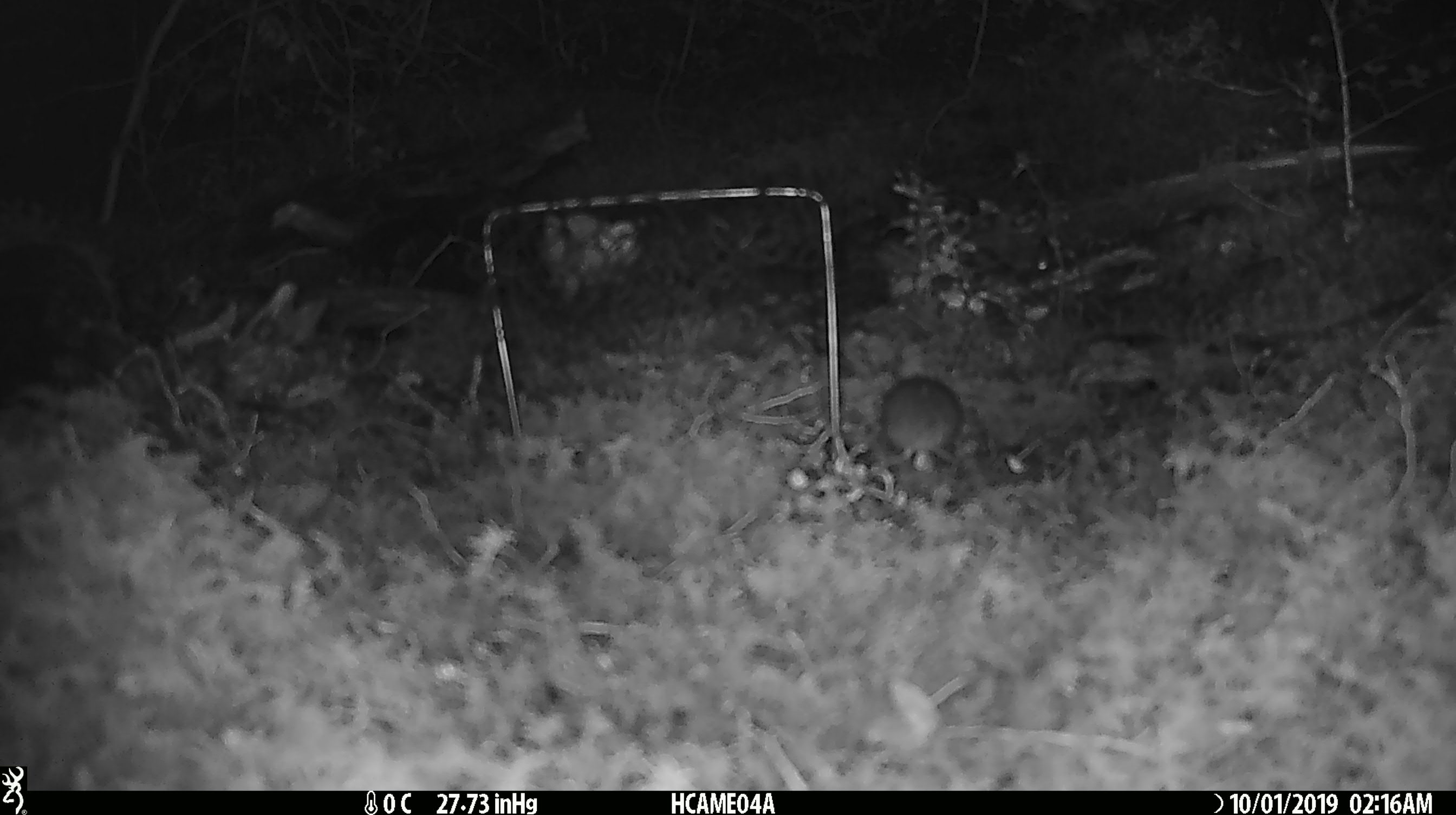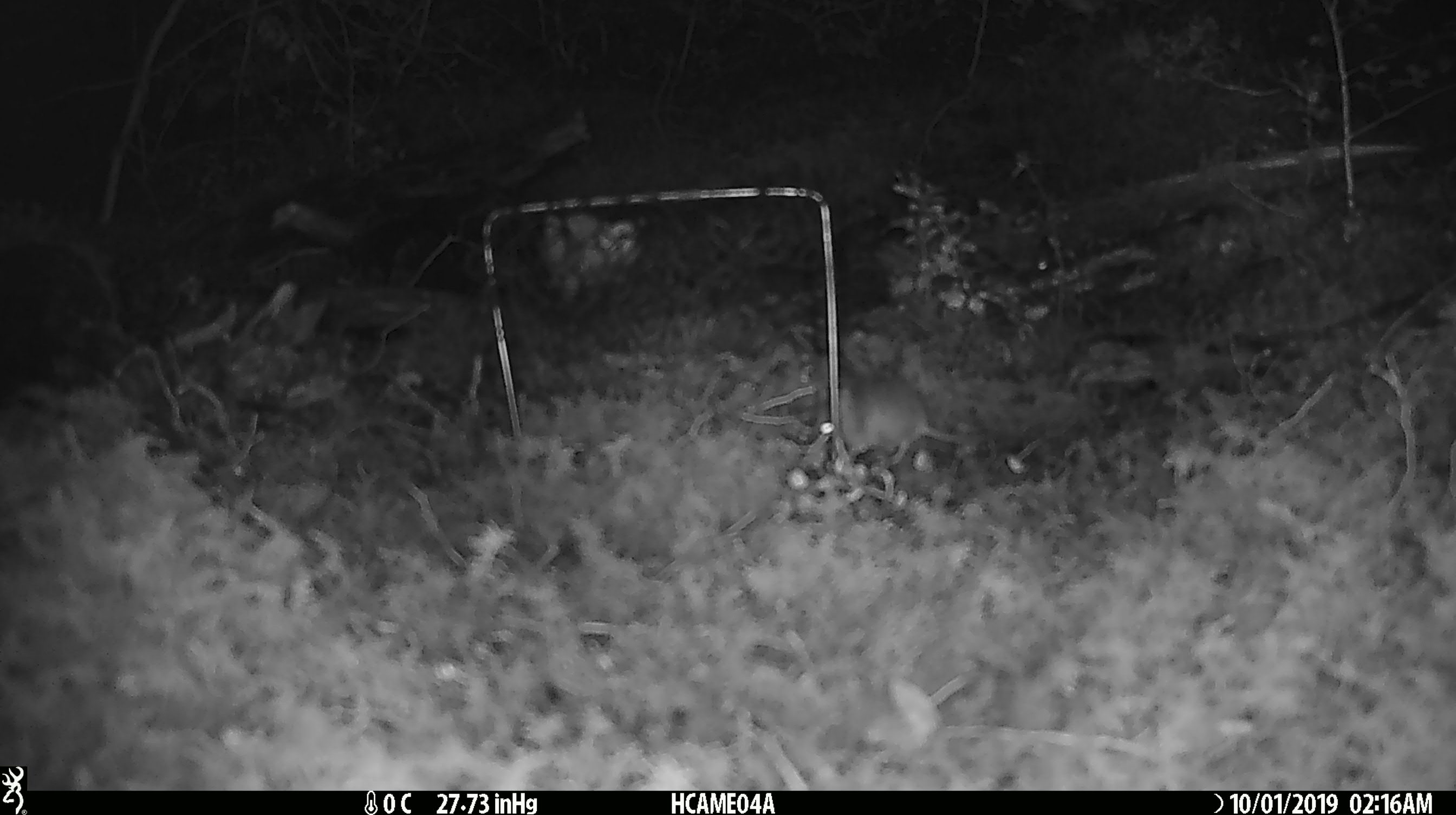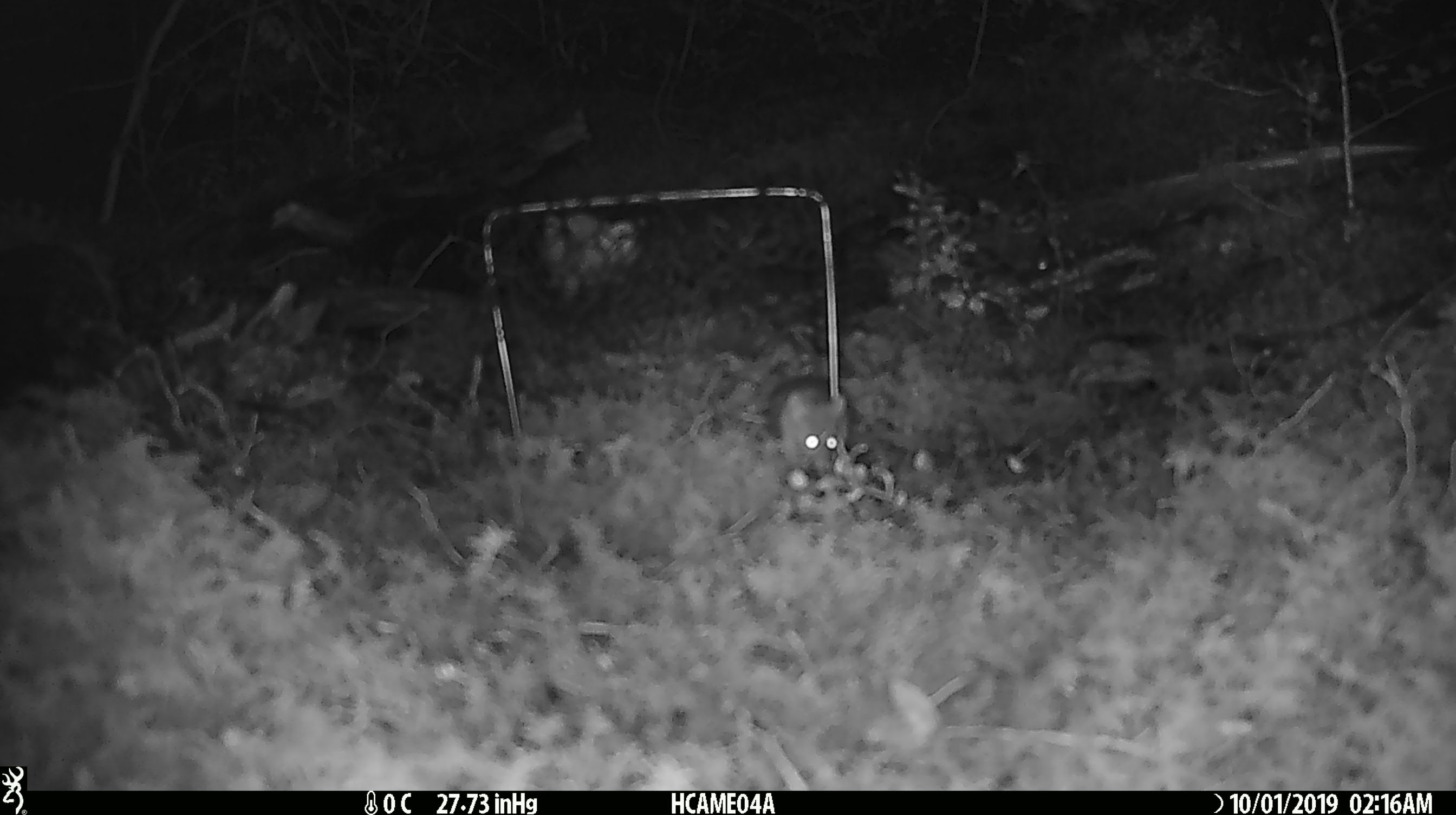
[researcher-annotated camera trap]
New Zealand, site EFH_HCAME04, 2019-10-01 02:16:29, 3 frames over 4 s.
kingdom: Animalia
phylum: Chordata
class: Mammalia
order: Rodentia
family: Muridae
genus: Mus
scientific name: Mus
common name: mouse